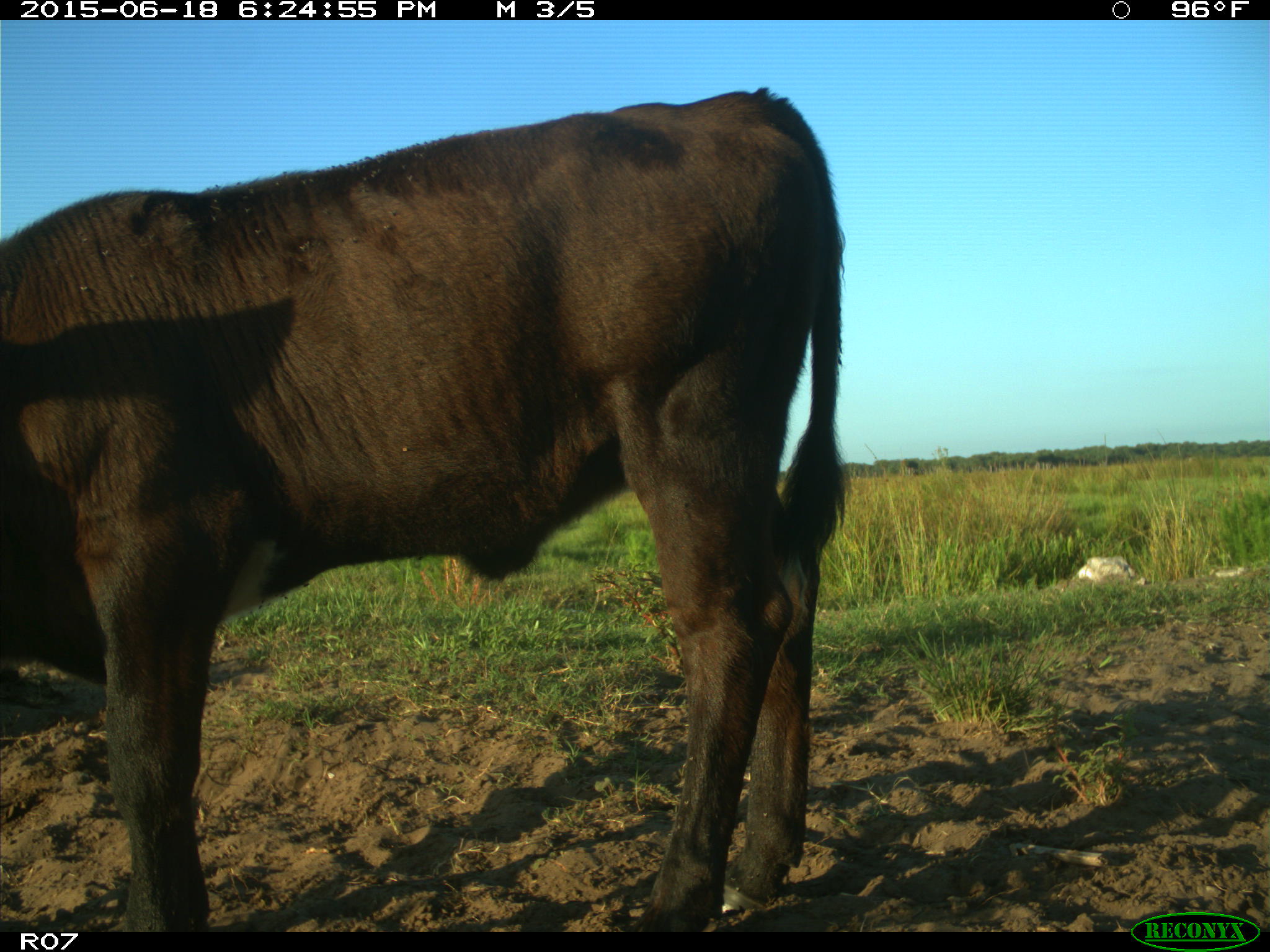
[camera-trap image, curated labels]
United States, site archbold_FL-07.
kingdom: Animalia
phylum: Chordata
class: Mammalia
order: Artiodactyla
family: Bovidae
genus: Bos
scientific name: Bos taurus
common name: domestic cow